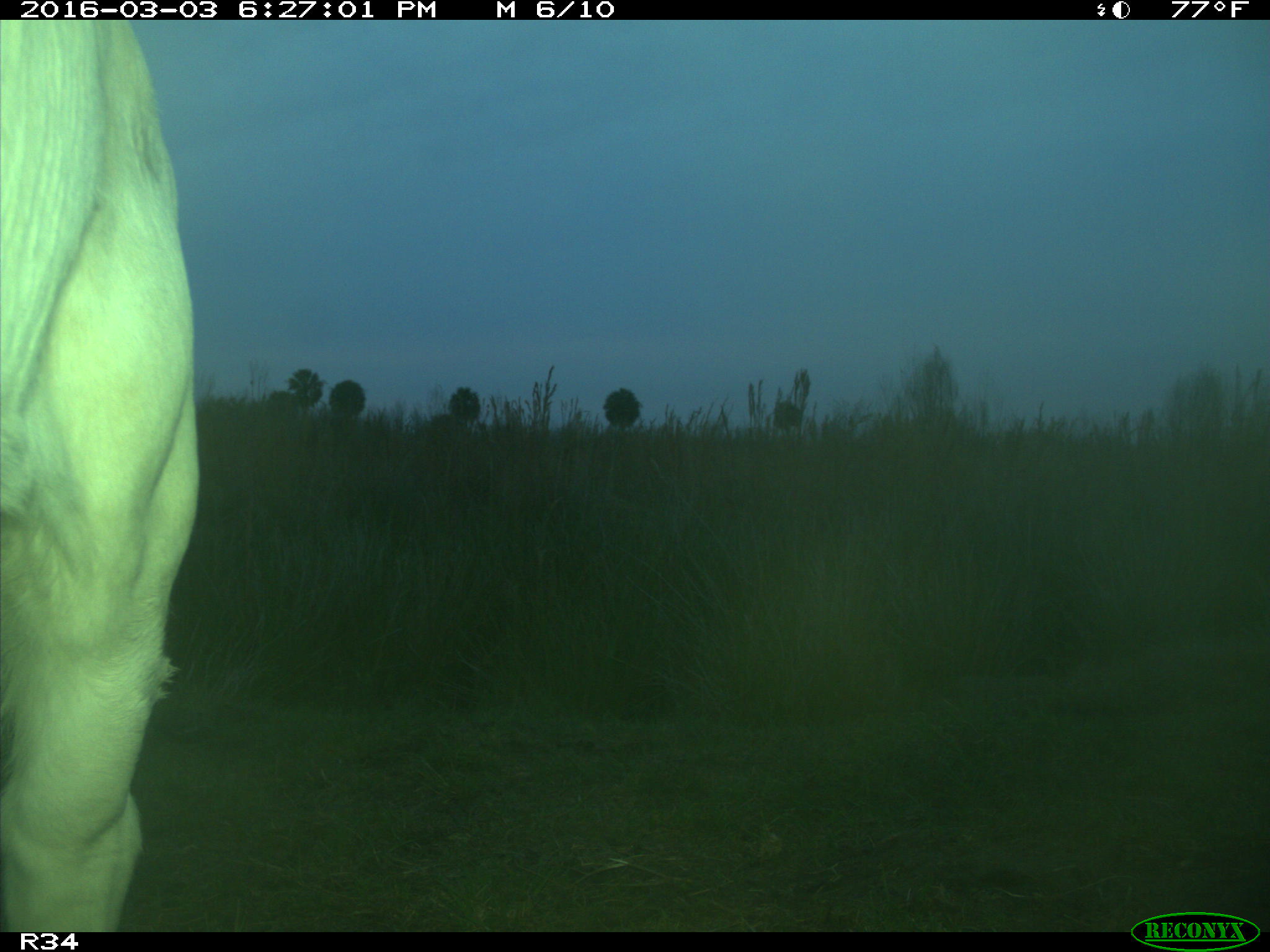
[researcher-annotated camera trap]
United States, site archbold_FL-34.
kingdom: Animalia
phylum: Chordata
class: Mammalia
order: Artiodactyla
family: Bovidae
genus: Bos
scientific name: Bos taurus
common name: domestic cow